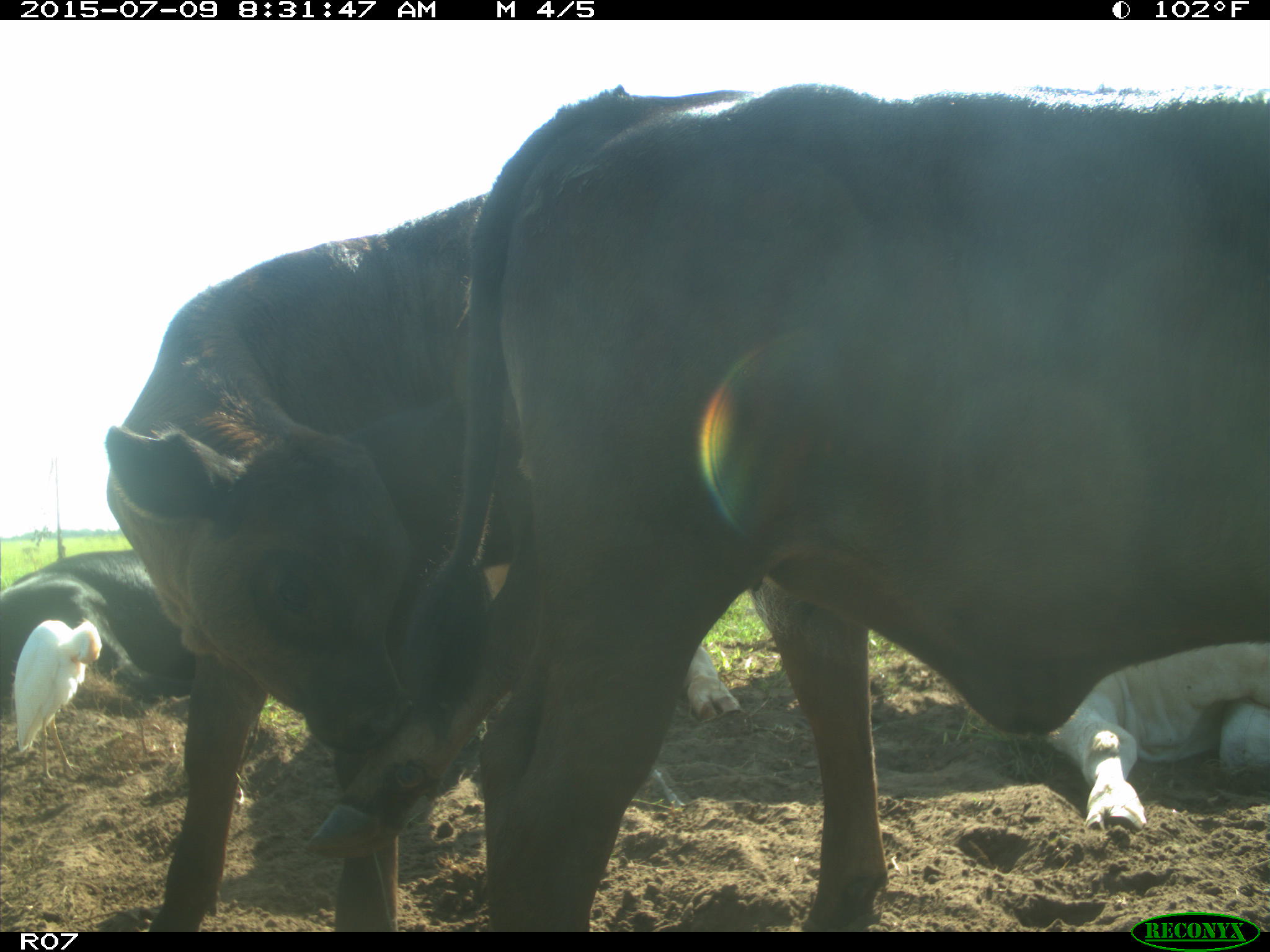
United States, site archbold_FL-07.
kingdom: Animalia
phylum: Chordata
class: Mammalia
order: Artiodactyla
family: Bovidae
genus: Bos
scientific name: Bos taurus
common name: domestic cow